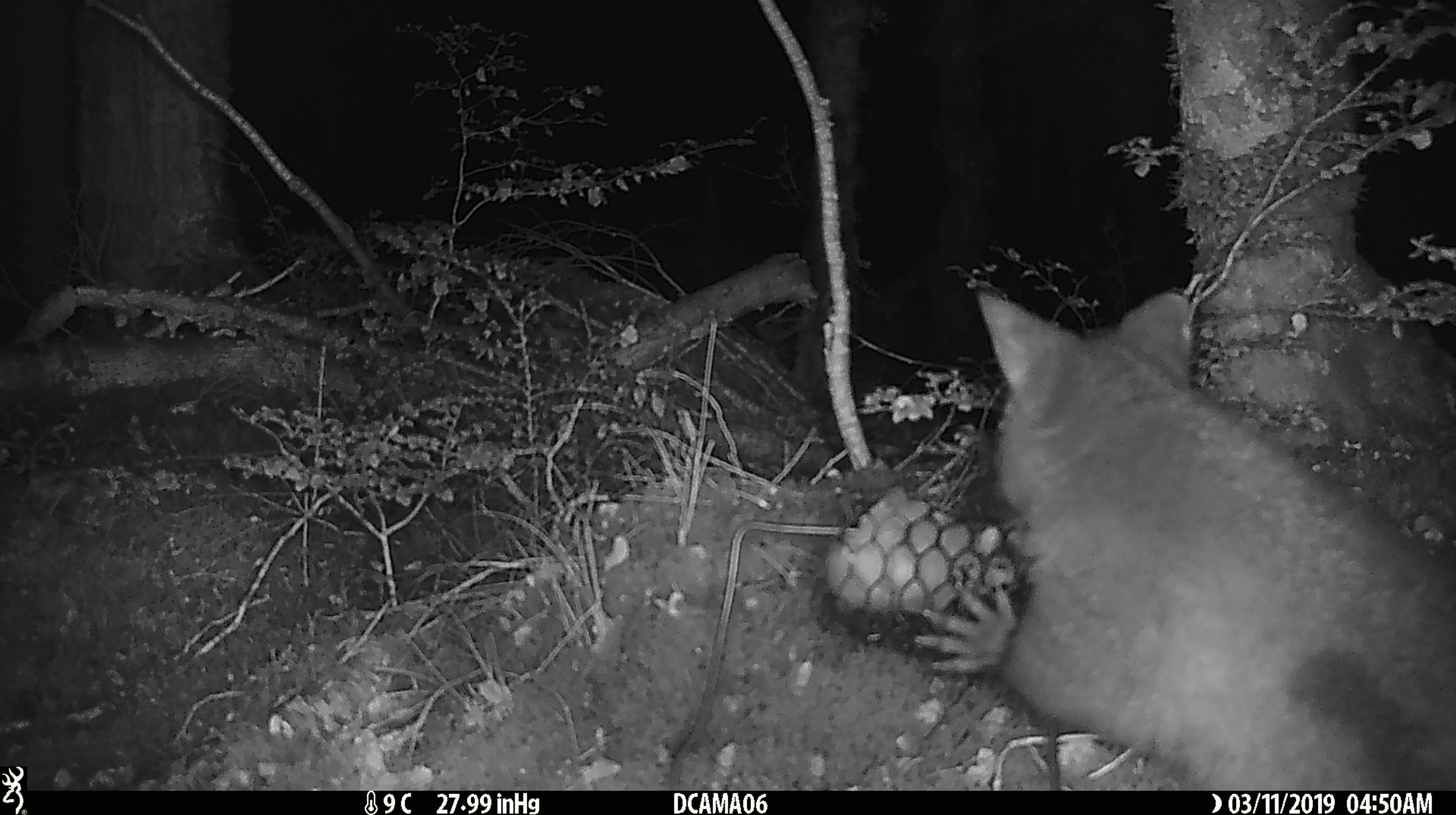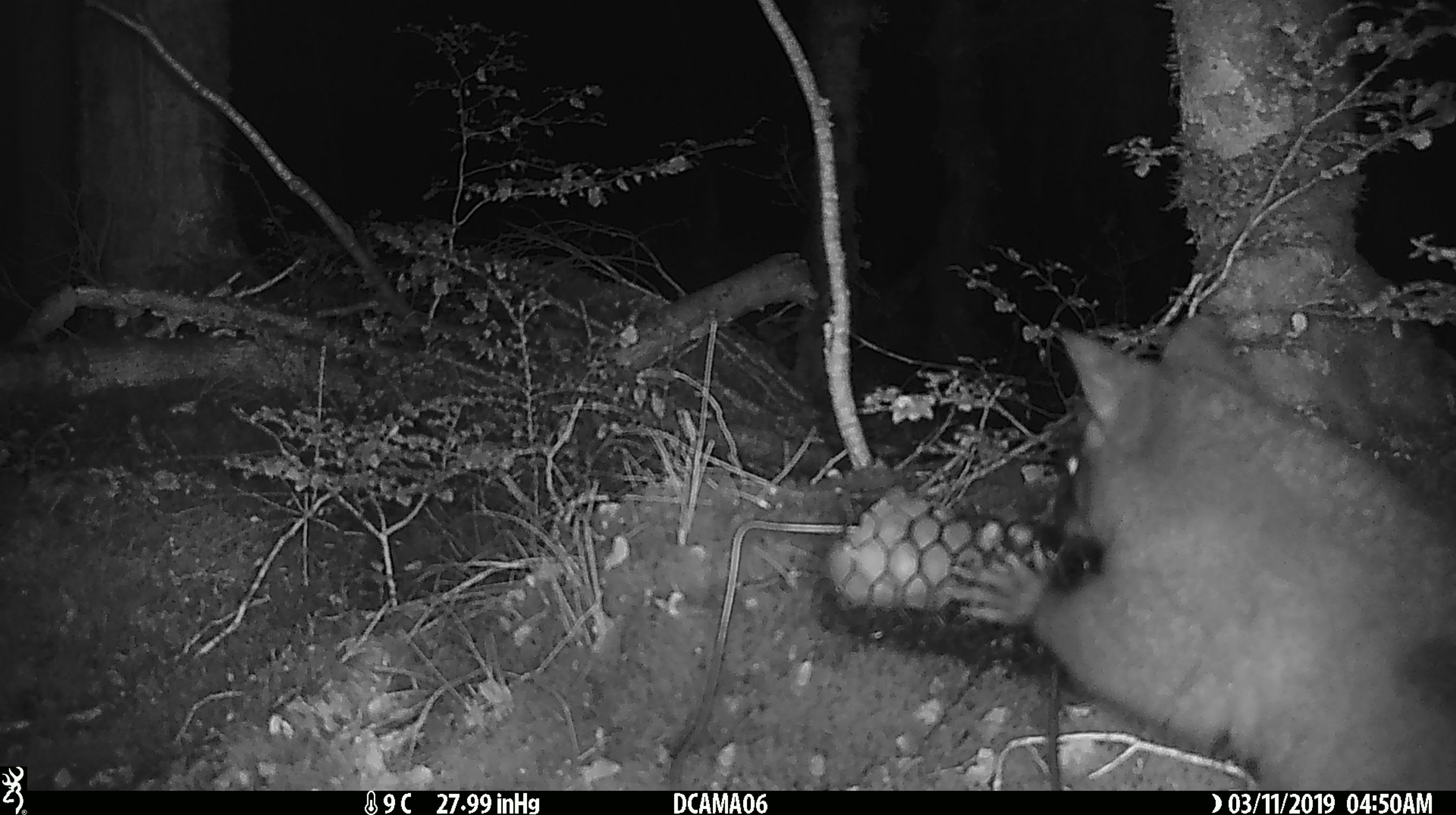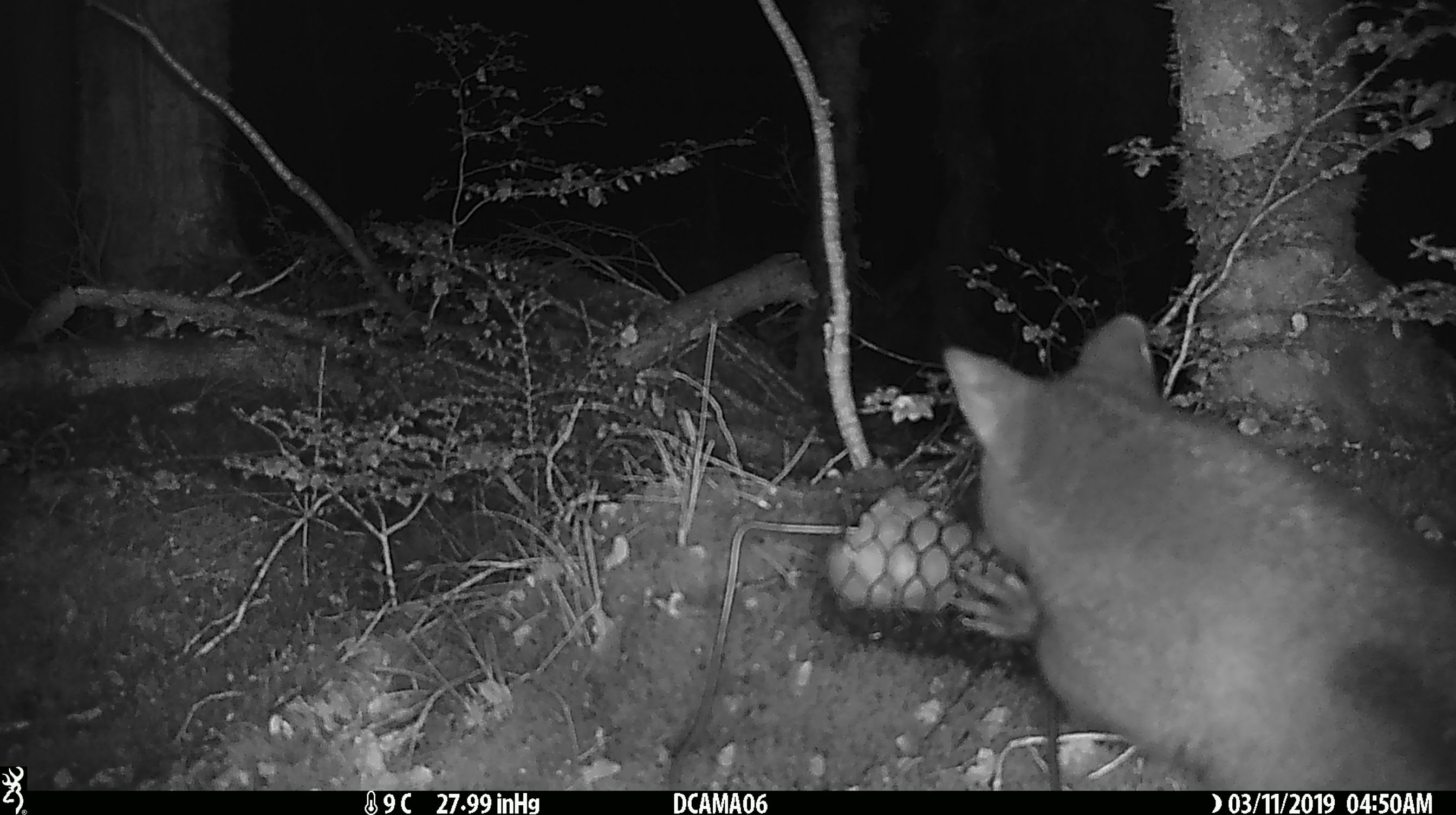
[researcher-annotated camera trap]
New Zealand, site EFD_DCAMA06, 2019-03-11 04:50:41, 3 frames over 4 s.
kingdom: Animalia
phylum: Chordata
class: Mammalia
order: Diprotodontia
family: Phalangeridae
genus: Trichosurus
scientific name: Trichosurus vulpecula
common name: common brushtail possum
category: possum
Possum (common brushtail possum) (Trichosurus vulpecula).